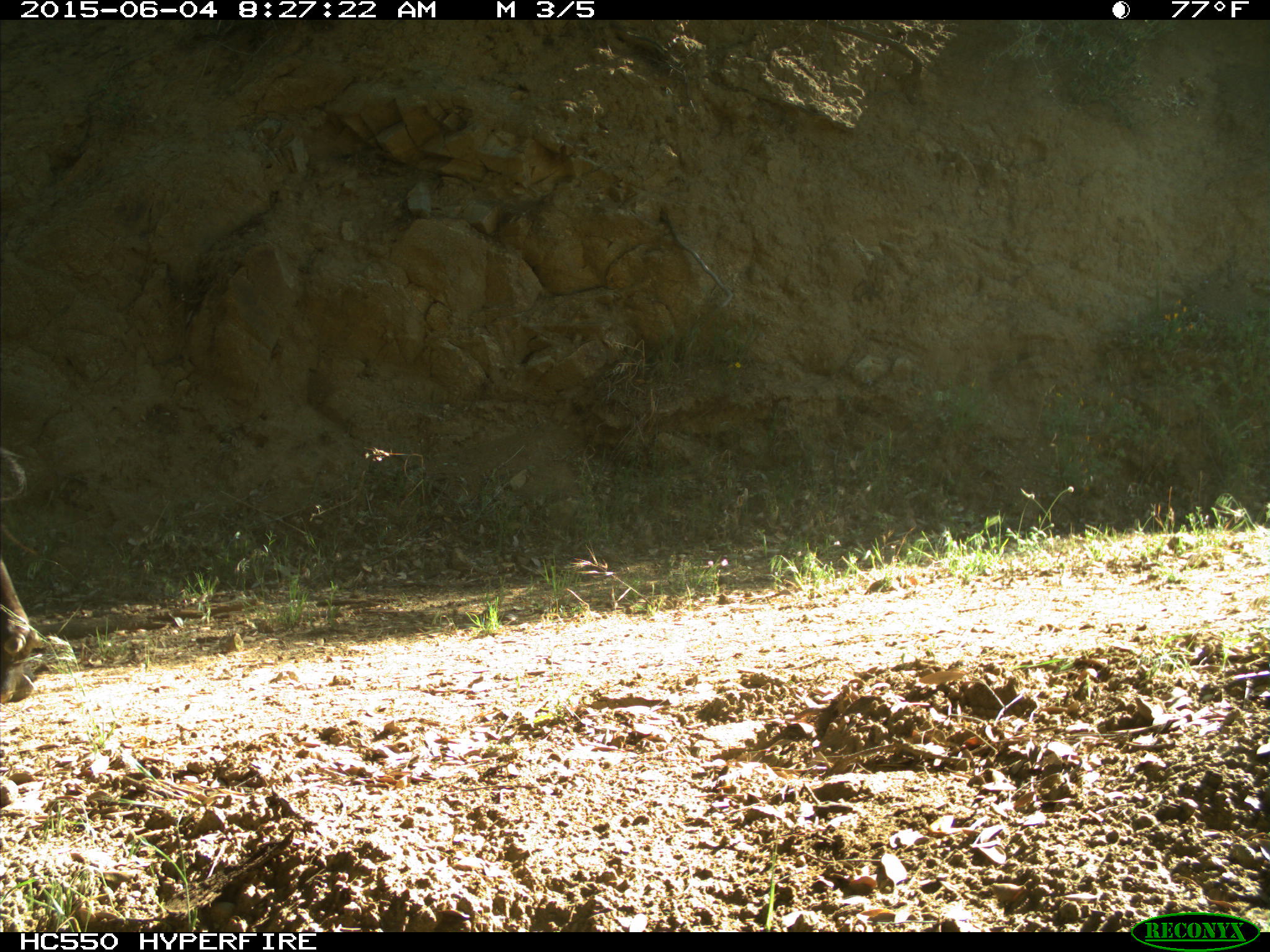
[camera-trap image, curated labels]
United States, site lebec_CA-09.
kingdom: Animalia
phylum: Chordata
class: Mammalia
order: Artiodactyla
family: Bovidae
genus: Bos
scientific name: Bos taurus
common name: domestic cow